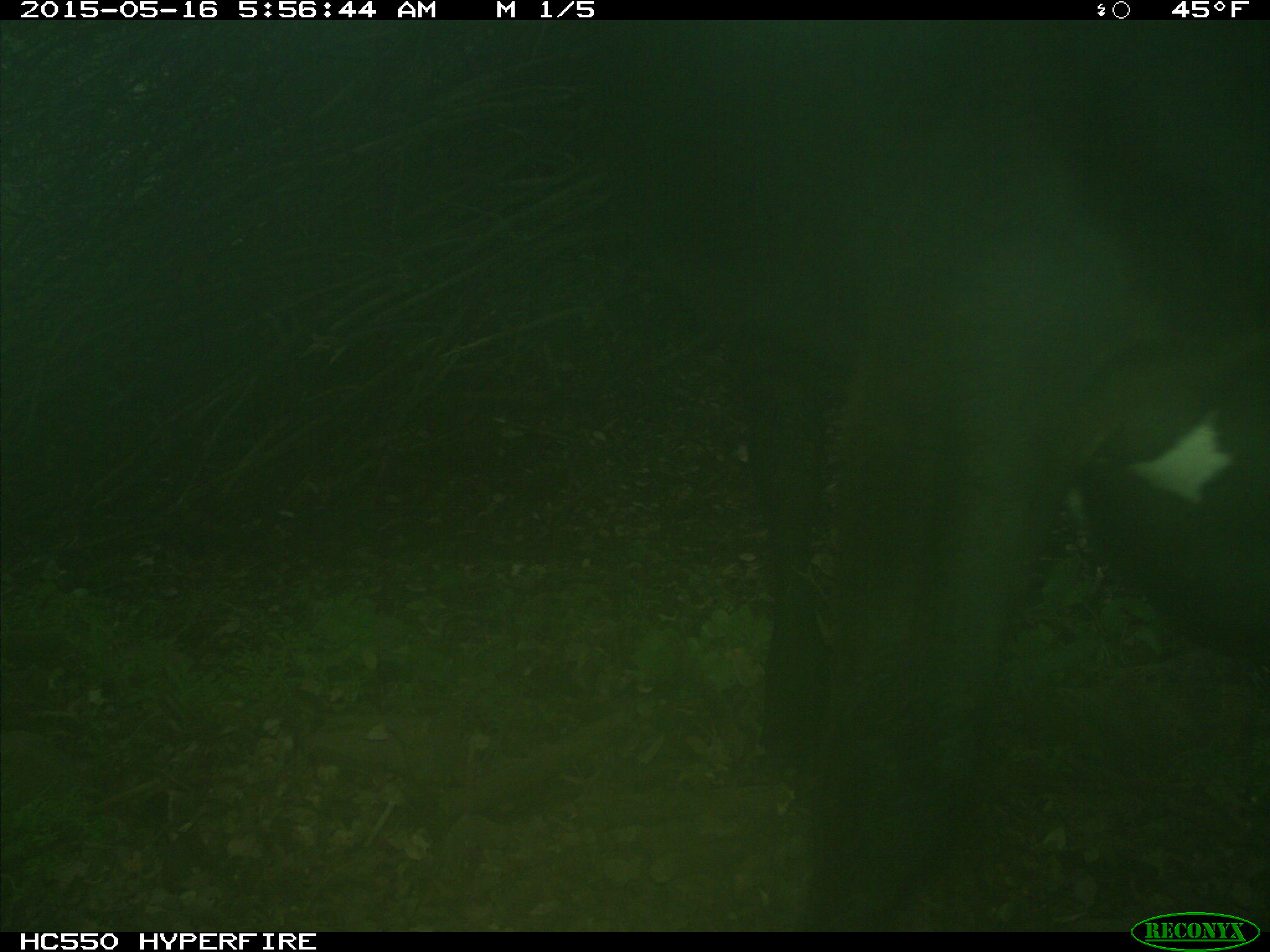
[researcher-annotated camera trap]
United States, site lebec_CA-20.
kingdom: Animalia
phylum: Chordata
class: Mammalia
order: Artiodactyla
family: Bovidae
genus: Bos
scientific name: Bos taurus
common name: domestic cow